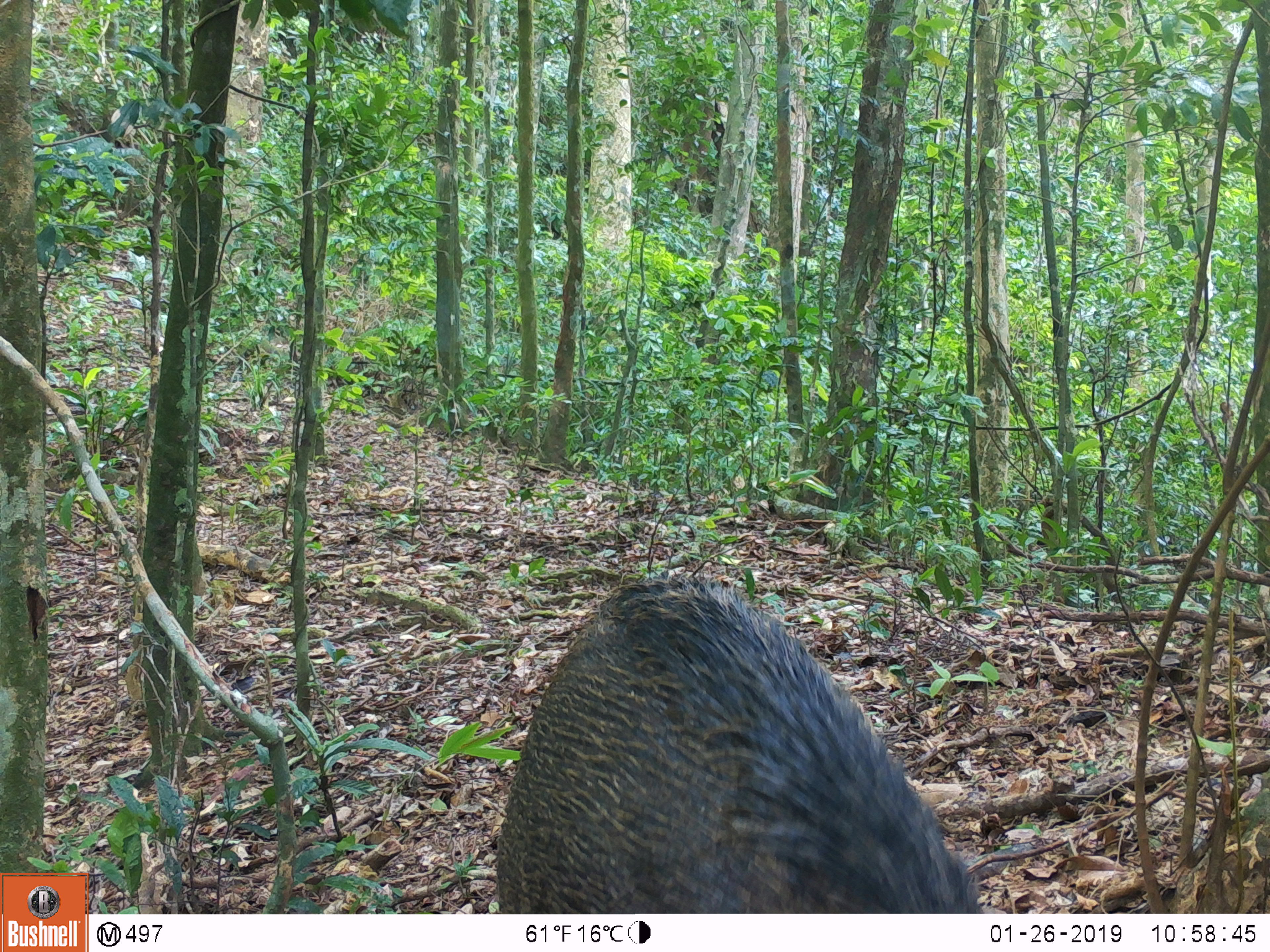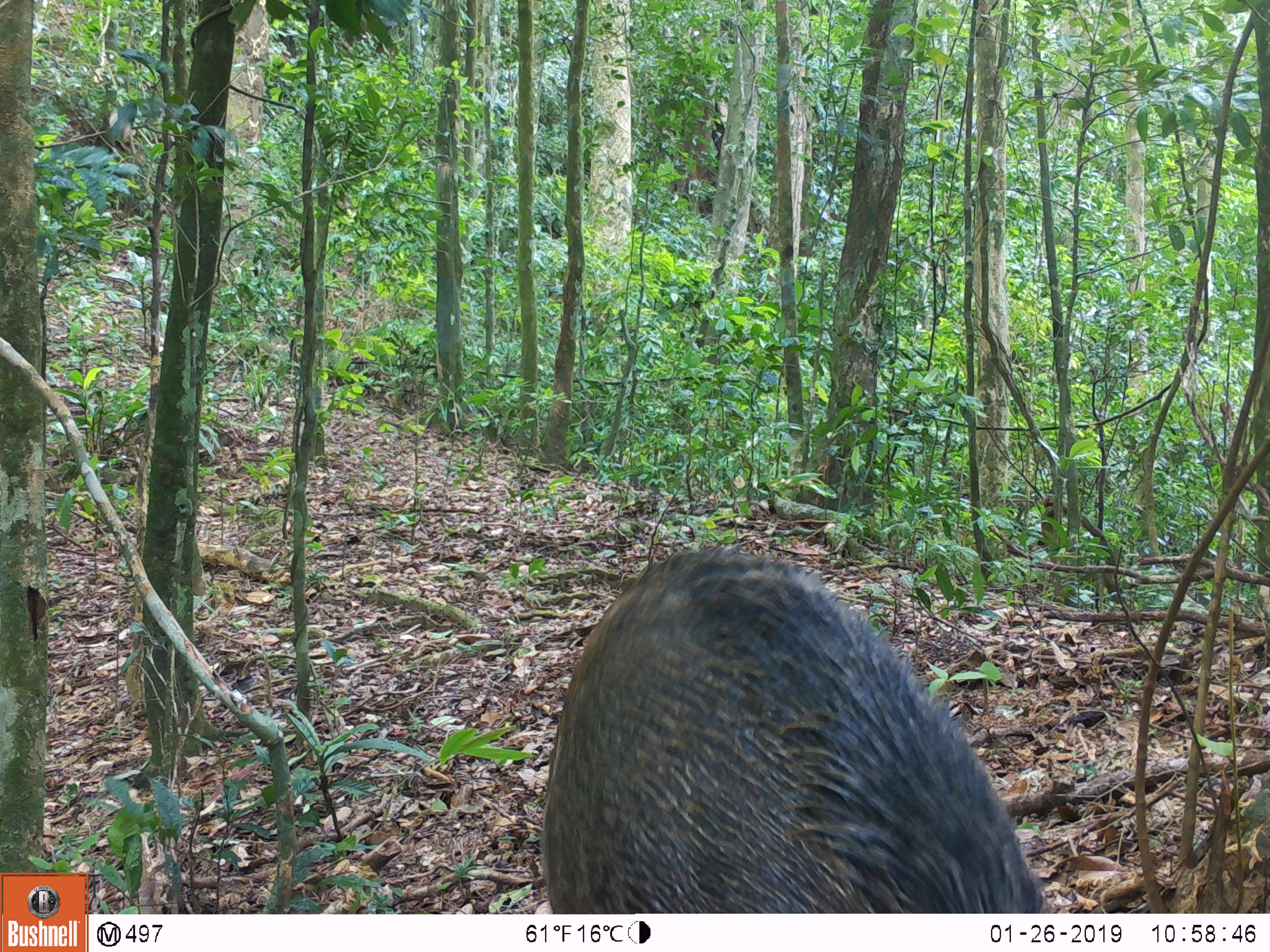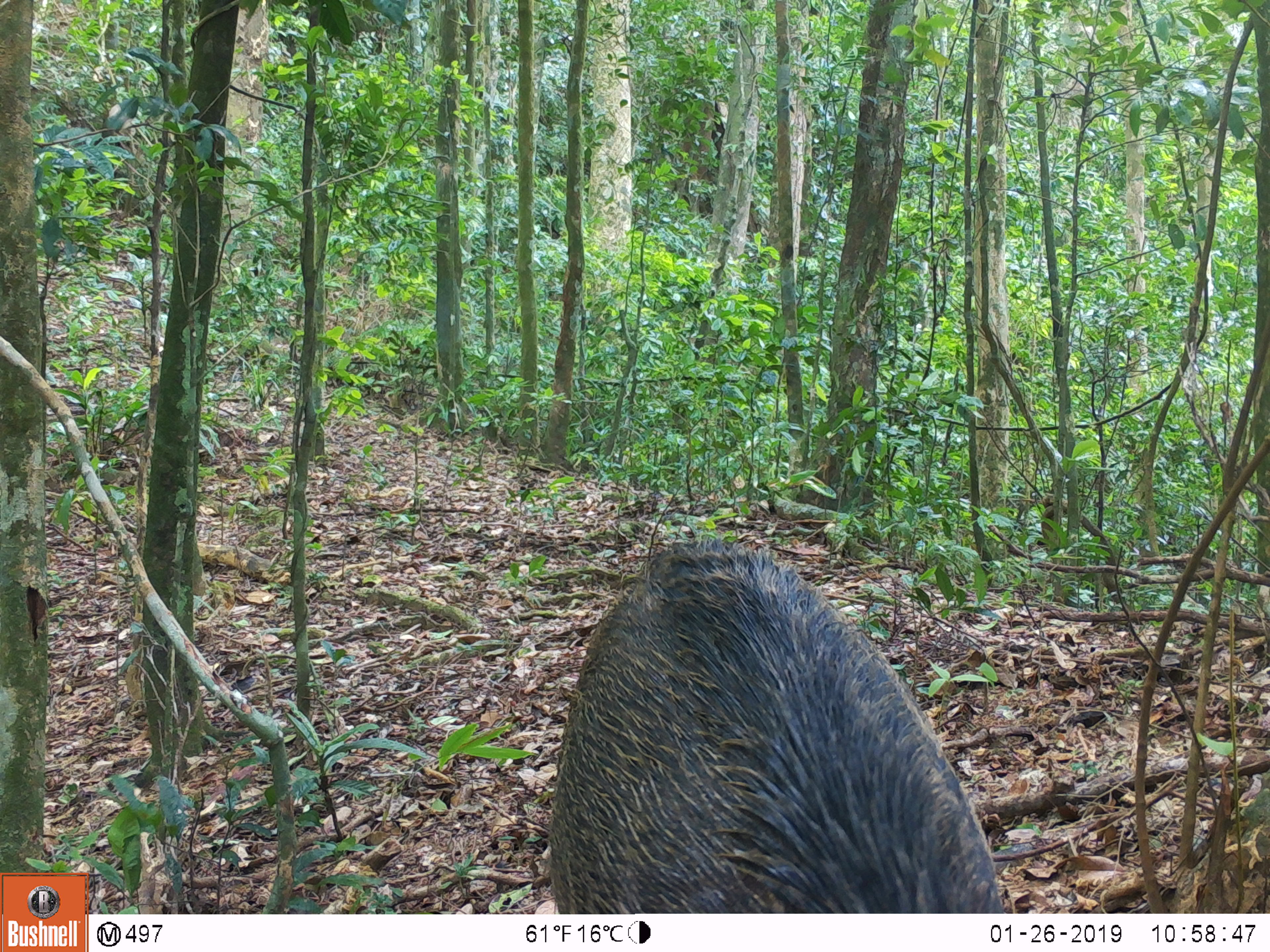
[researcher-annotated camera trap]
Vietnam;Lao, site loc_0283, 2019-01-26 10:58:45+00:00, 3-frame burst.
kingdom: Animalia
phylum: Chordata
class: Mammalia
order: Artiodactyla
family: Suidae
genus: Sus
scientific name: Sus scrofa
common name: eurasian wild pig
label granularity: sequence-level